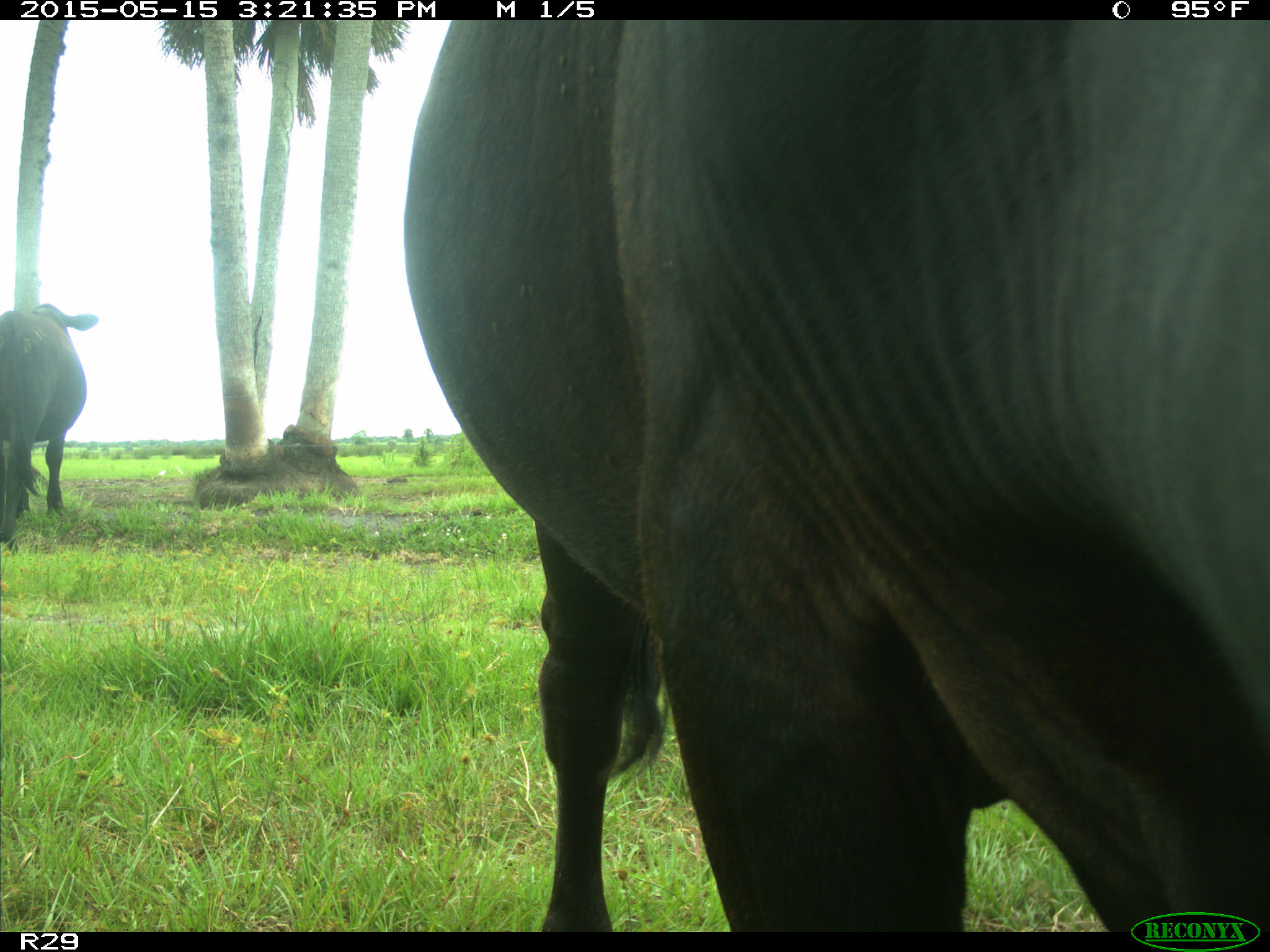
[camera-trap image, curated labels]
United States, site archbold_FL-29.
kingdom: Animalia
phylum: Chordata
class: Mammalia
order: Artiodactyla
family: Bovidae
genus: Bos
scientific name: Bos taurus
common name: domestic cow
Bos taurus (domestic cow).